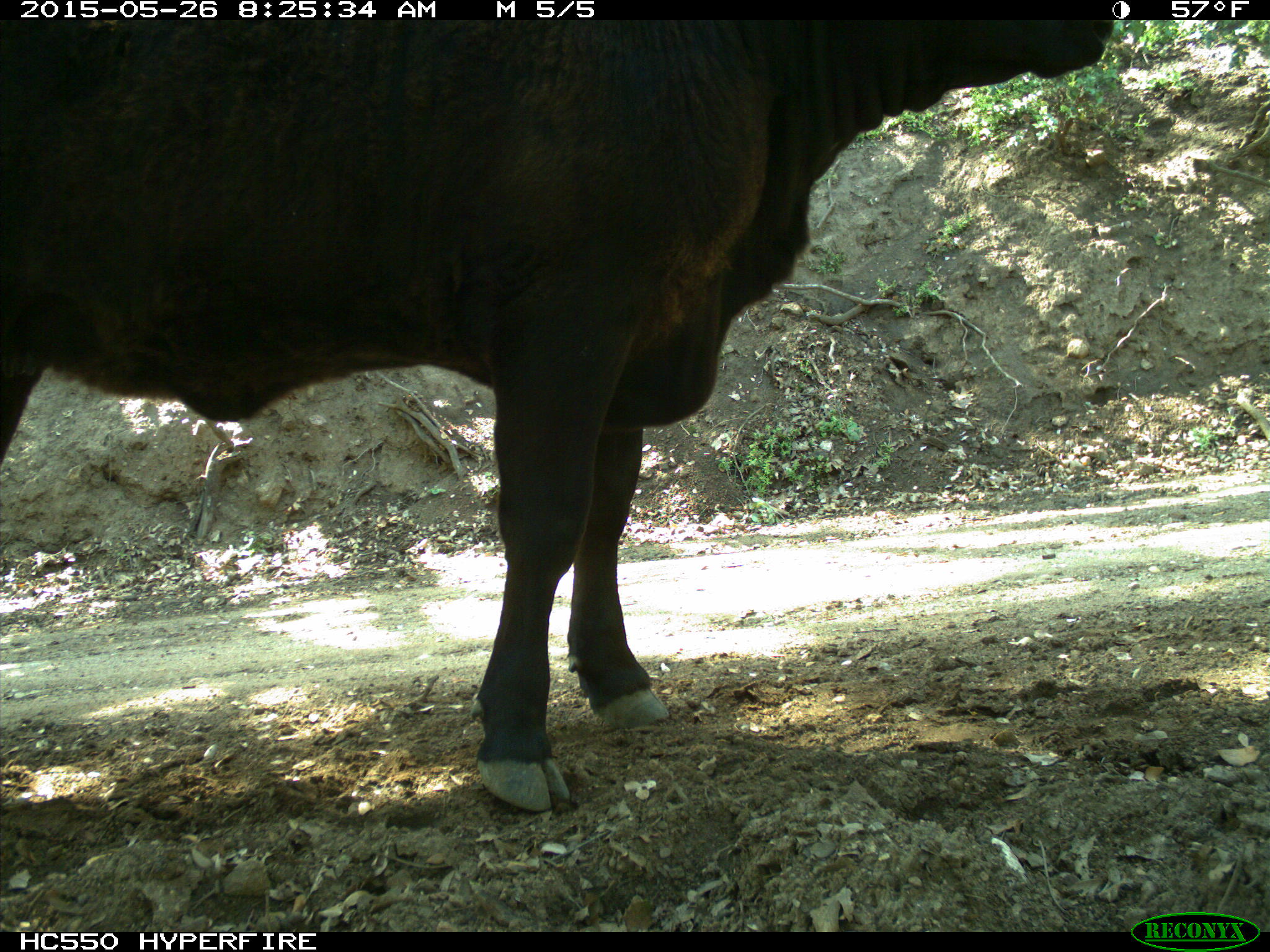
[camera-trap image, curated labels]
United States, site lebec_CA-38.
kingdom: Animalia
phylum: Chordata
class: Mammalia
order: Artiodactyla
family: Bovidae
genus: Bos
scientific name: Bos taurus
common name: domestic cow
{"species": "Bos taurus (domestic cow)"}